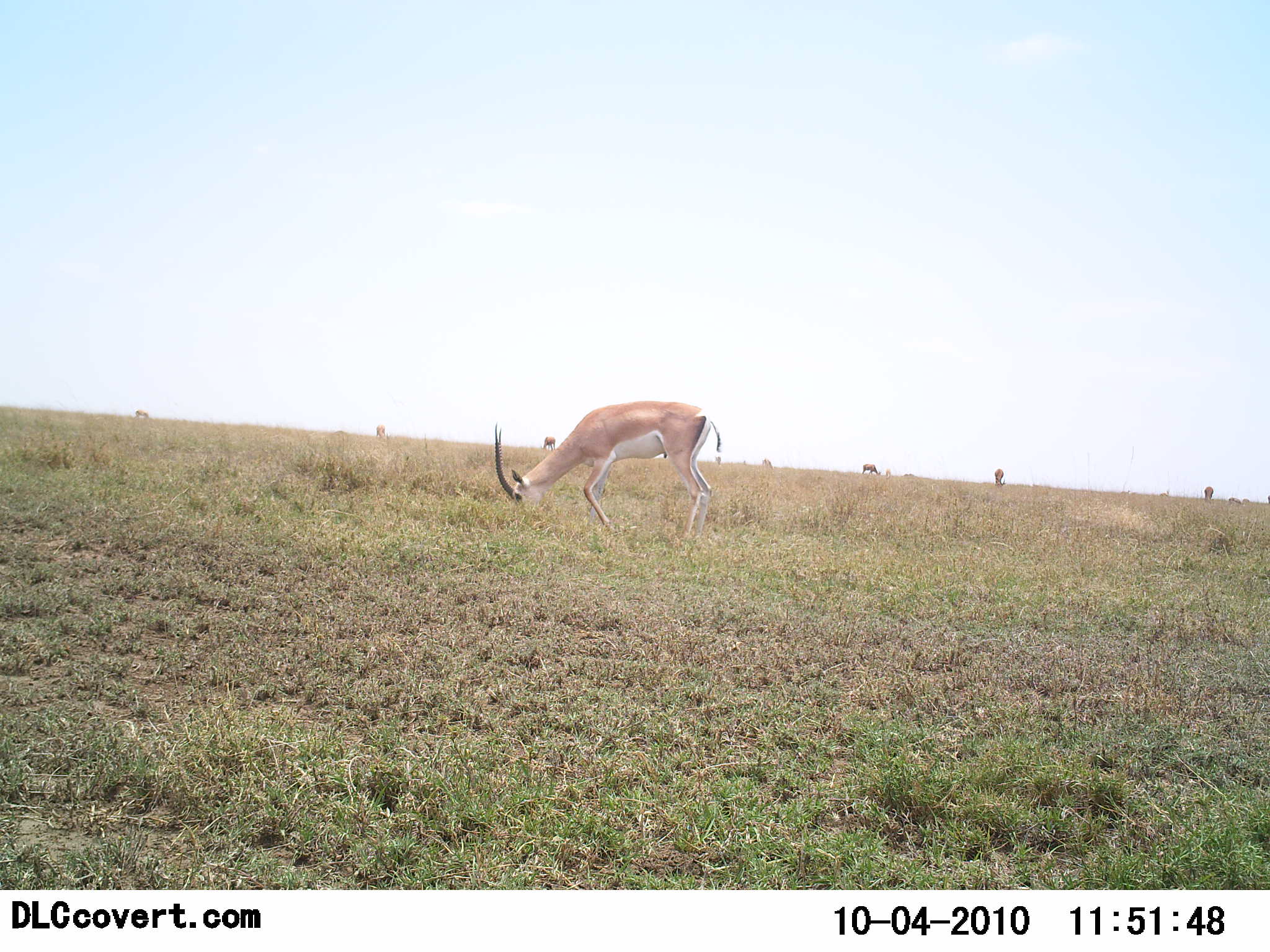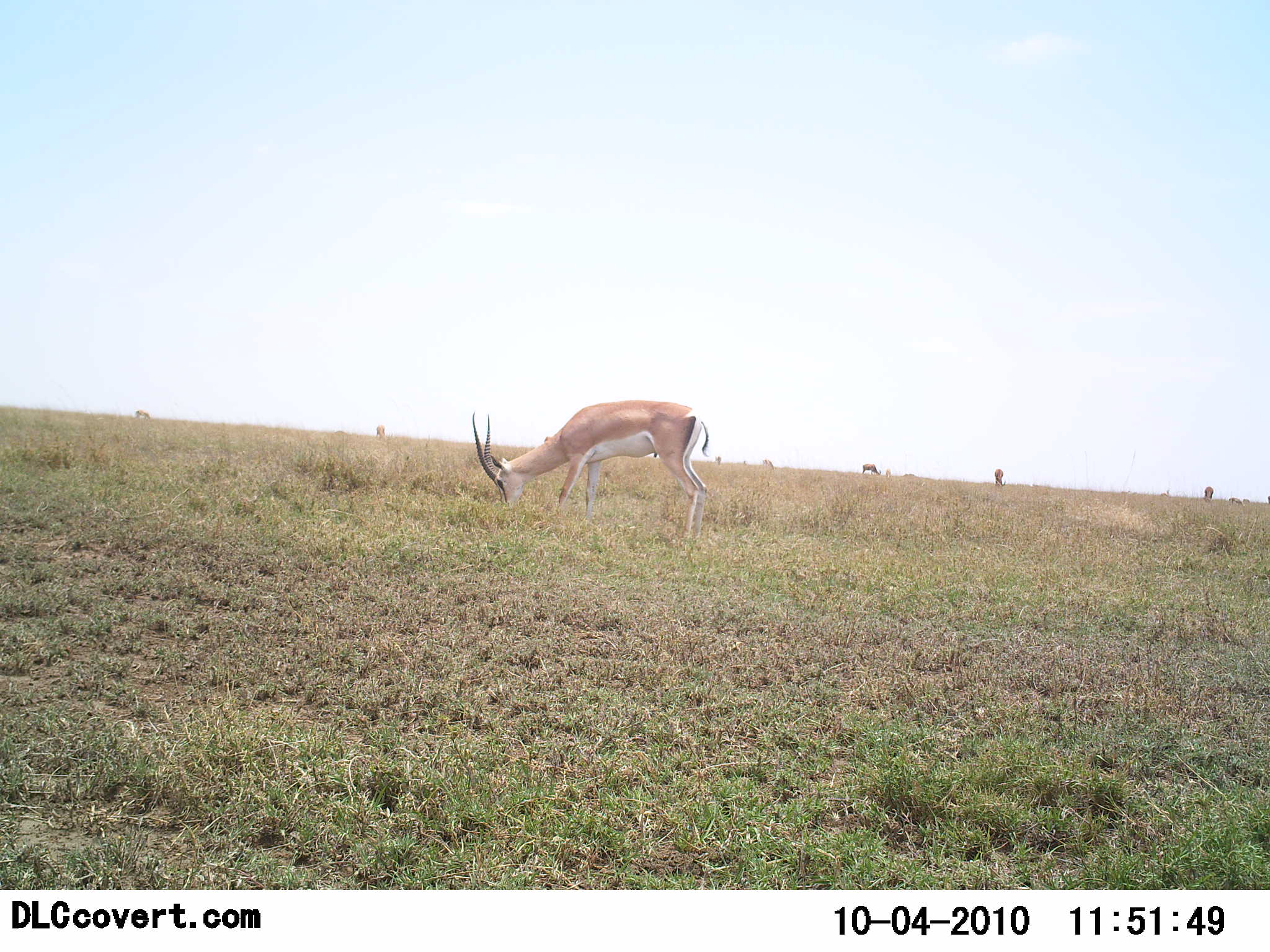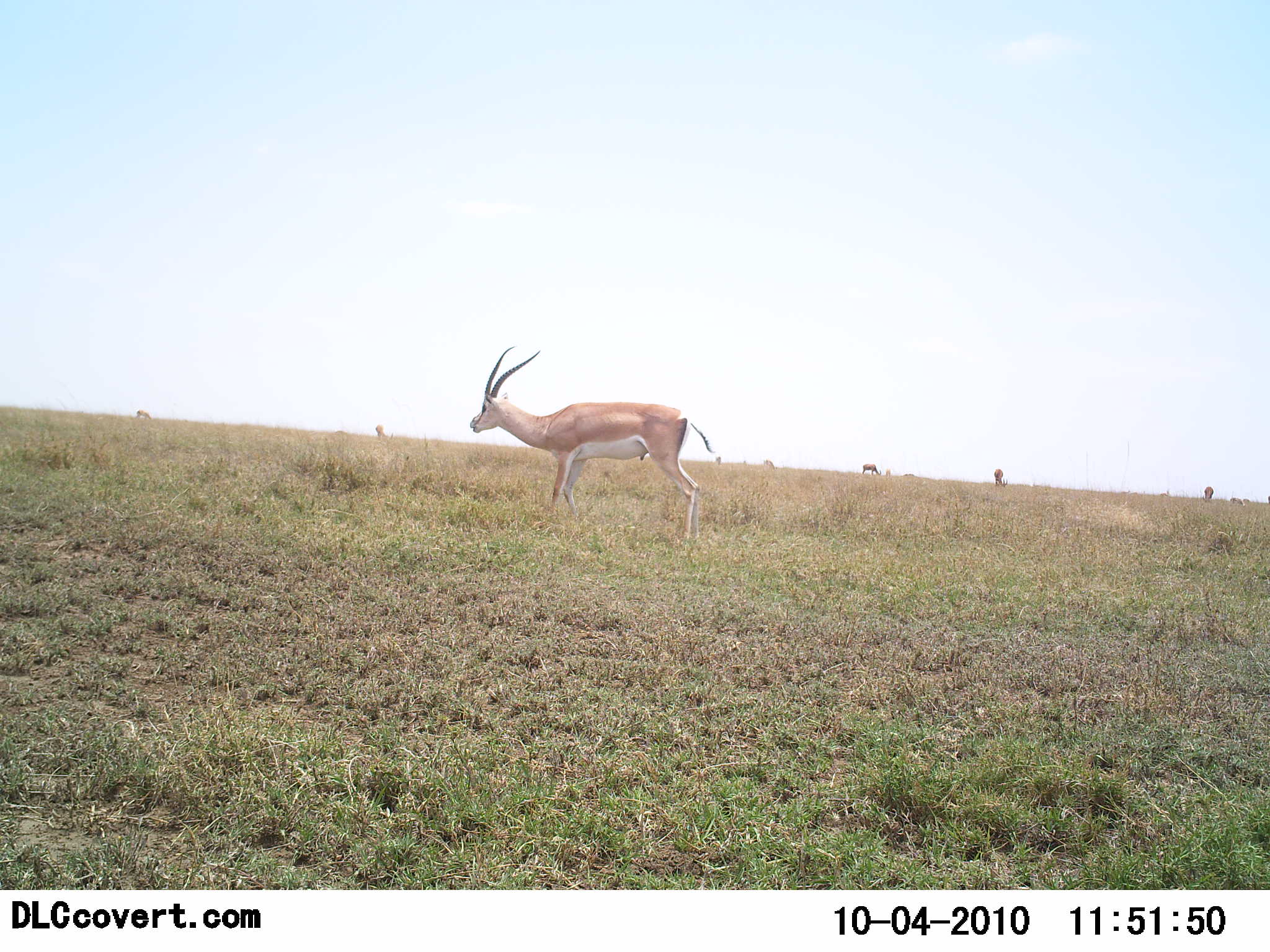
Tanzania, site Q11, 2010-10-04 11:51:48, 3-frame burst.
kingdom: Animalia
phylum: Chordata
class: Mammalia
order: Artiodactyla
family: Bovidae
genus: Nanger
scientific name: Nanger granti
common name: grant's gazelle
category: gazellegrants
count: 1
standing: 15%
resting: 0%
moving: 0%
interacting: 0%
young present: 0%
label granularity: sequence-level